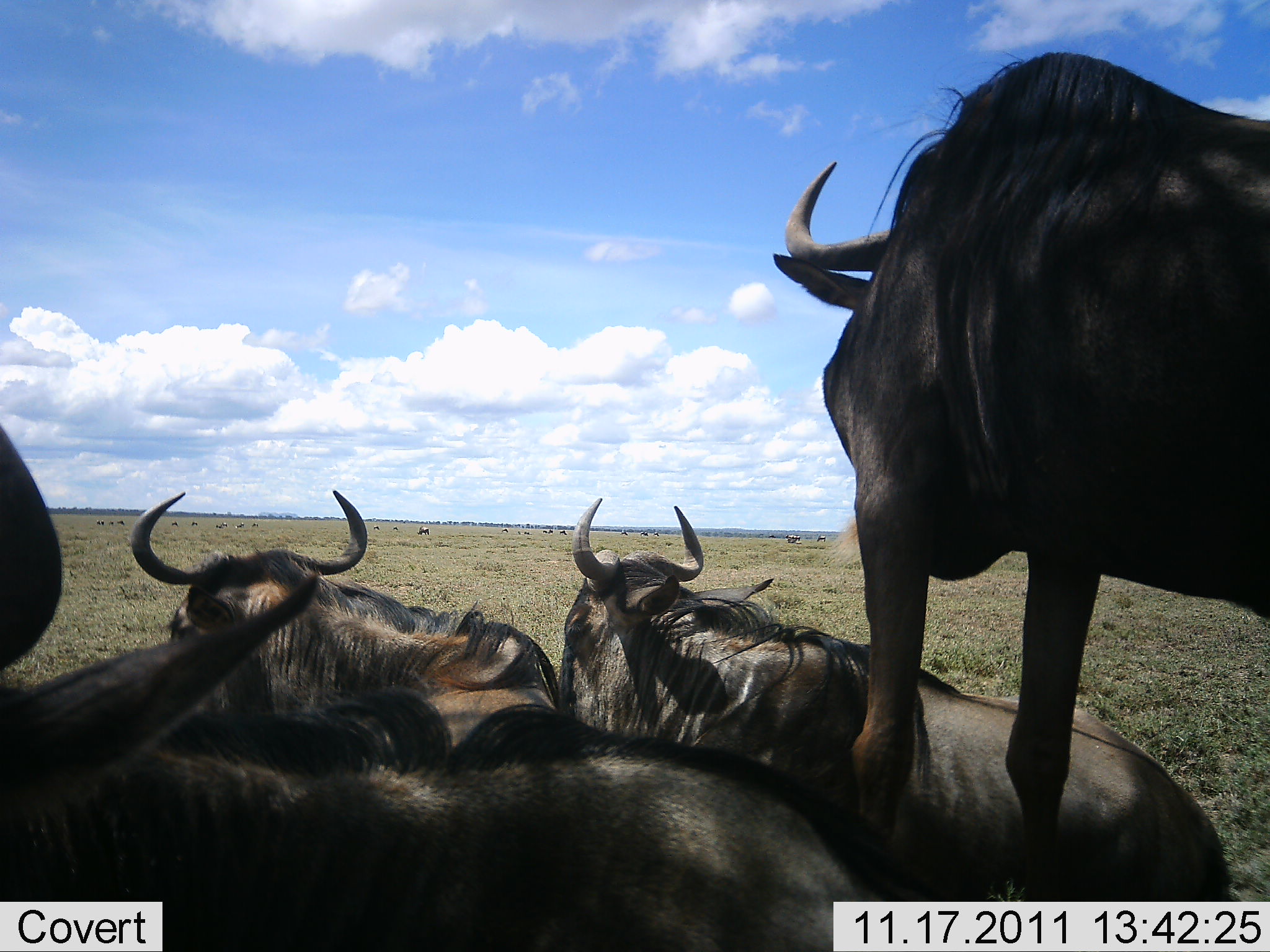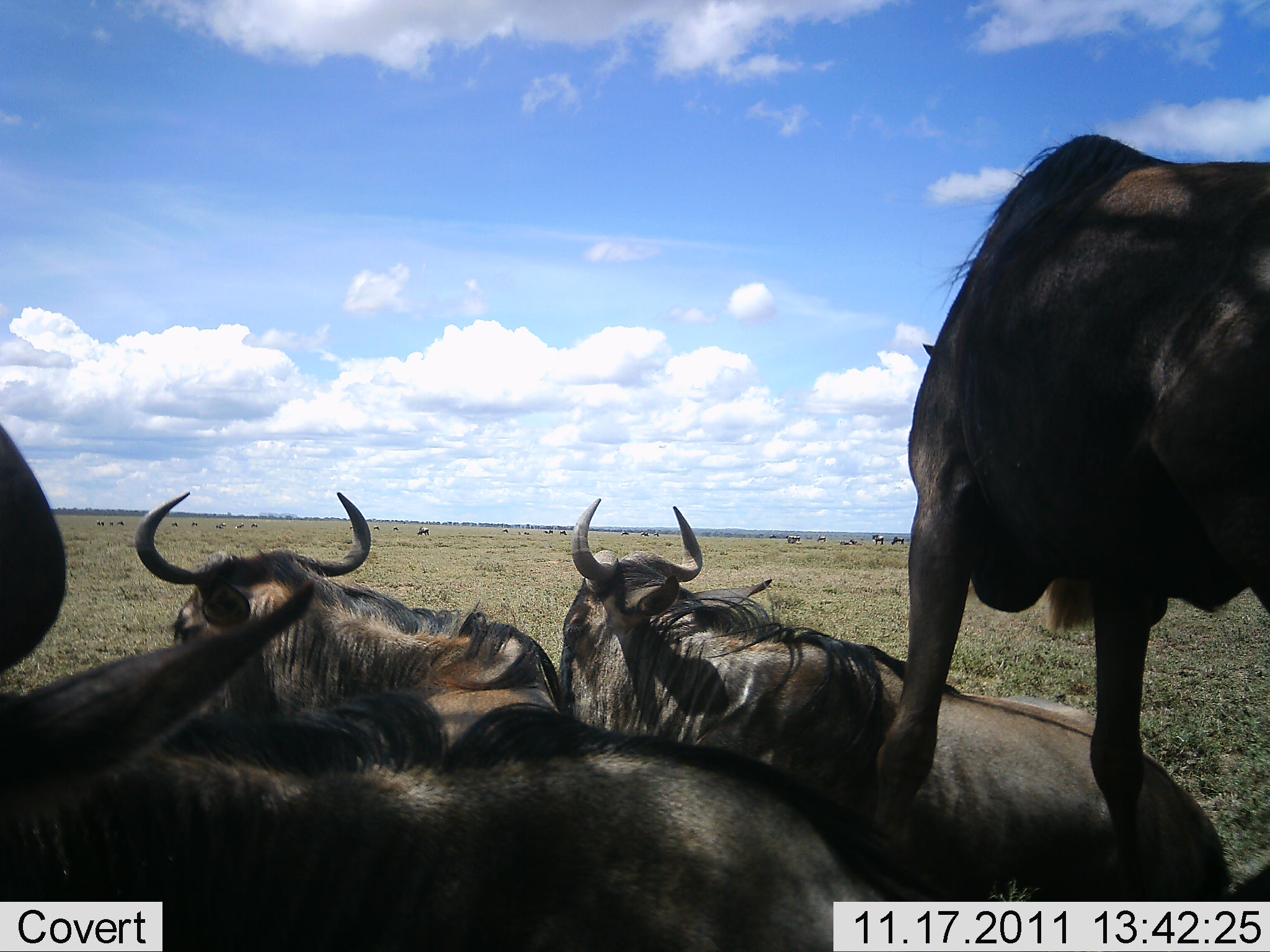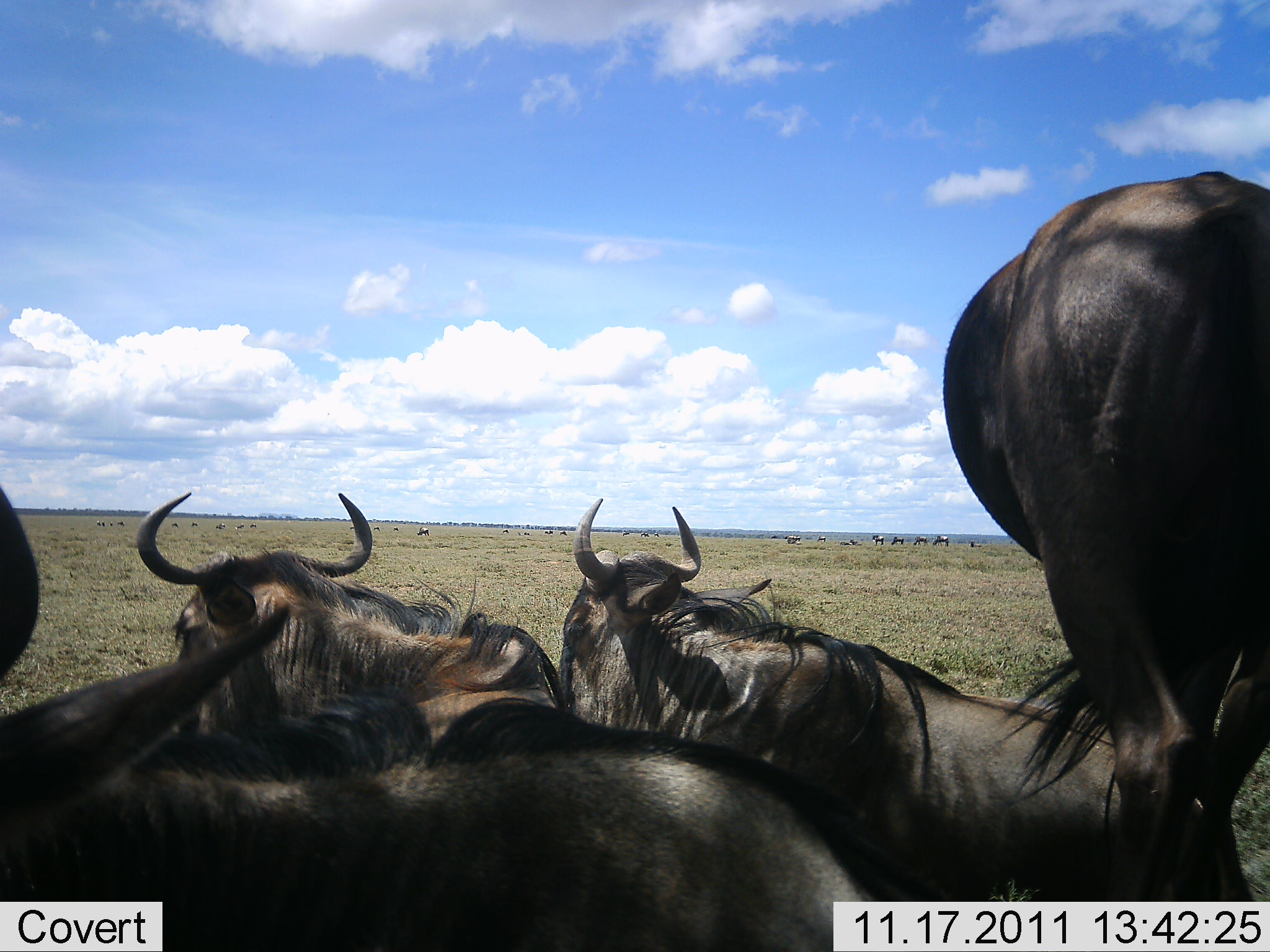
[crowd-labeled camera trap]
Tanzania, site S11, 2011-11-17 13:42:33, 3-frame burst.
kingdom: Animalia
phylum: Chordata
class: Mammalia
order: Artiodactyla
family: Bovidae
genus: Connochaetes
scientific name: Connochaetes taurinus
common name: blue wildebeest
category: wildebeest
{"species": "wildebeest (blue wildebeest) (Connochaetes taurinus)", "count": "5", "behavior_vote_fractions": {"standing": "78%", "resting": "72%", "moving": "11%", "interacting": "6%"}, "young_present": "0%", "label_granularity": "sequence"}